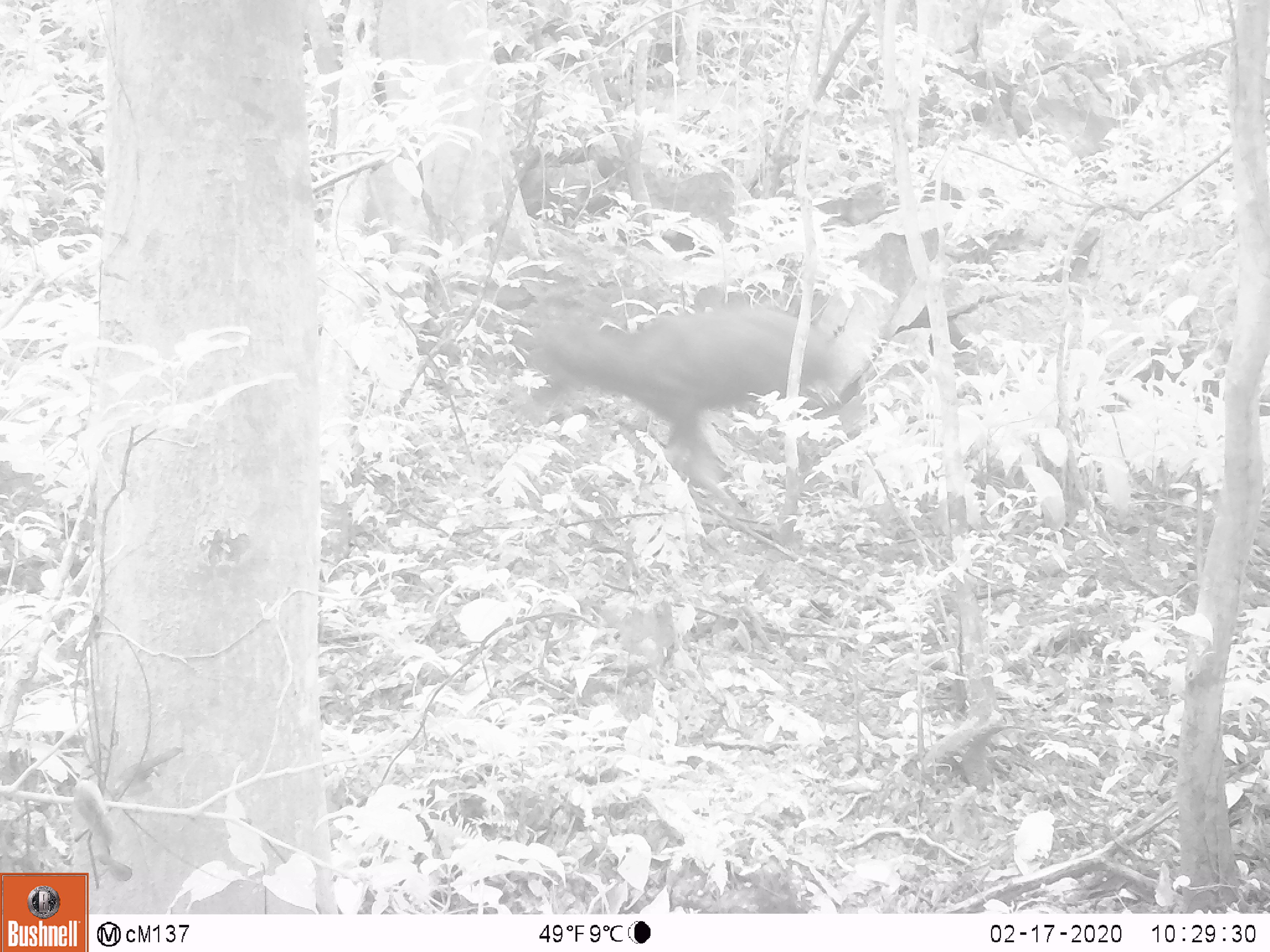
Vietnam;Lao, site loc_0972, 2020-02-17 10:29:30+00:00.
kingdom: Animalia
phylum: Chordata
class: Mammalia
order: Artiodactyla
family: Suidae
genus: Sus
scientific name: Sus scrofa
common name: eurasian wild pig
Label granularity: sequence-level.